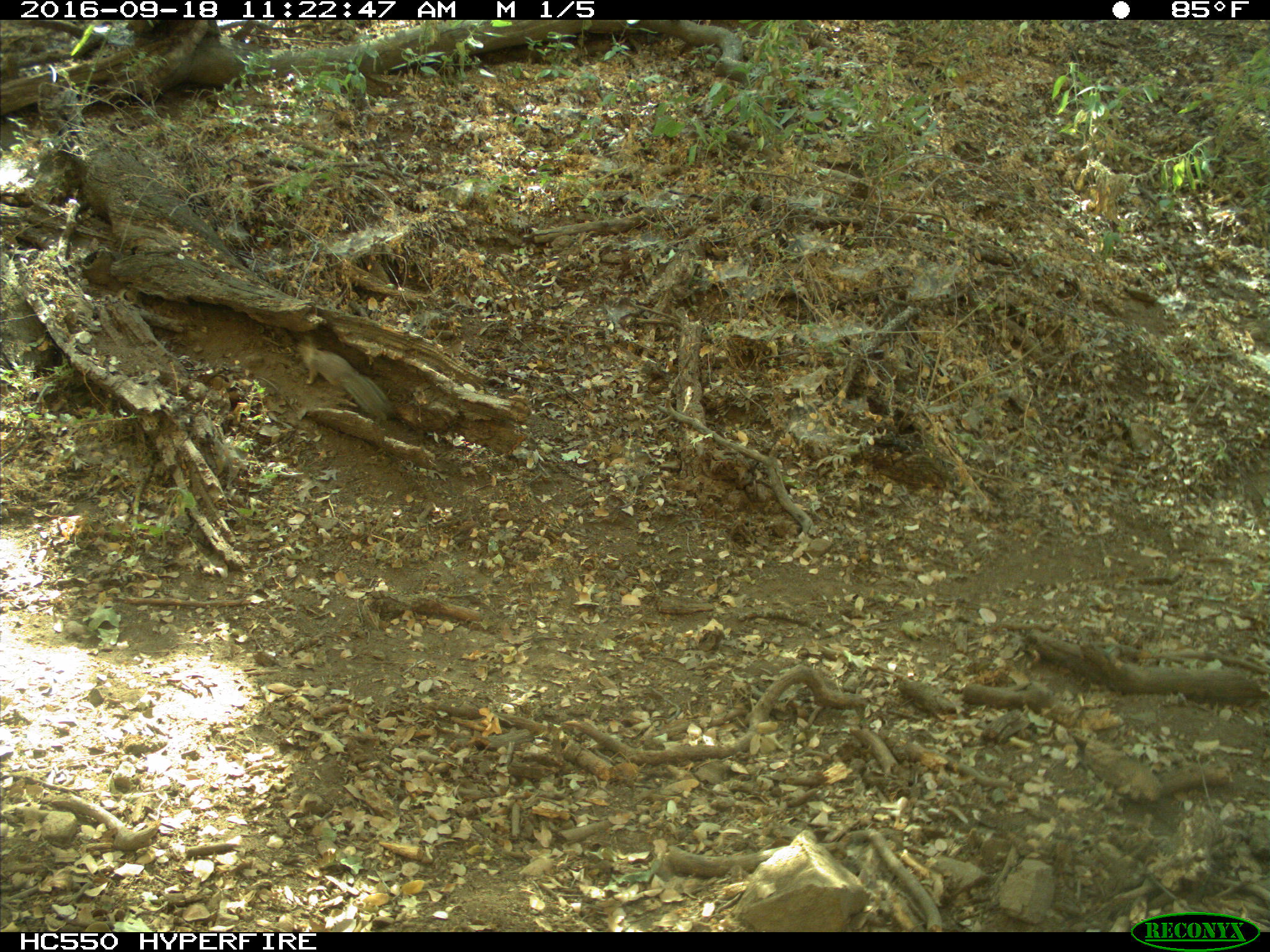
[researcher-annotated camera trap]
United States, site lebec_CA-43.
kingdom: Animalia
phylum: Chordata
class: Mammalia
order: Rodentia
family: Sciuridae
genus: Otospermophilus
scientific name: Otospermophilus beecheyi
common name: california ground squirrel